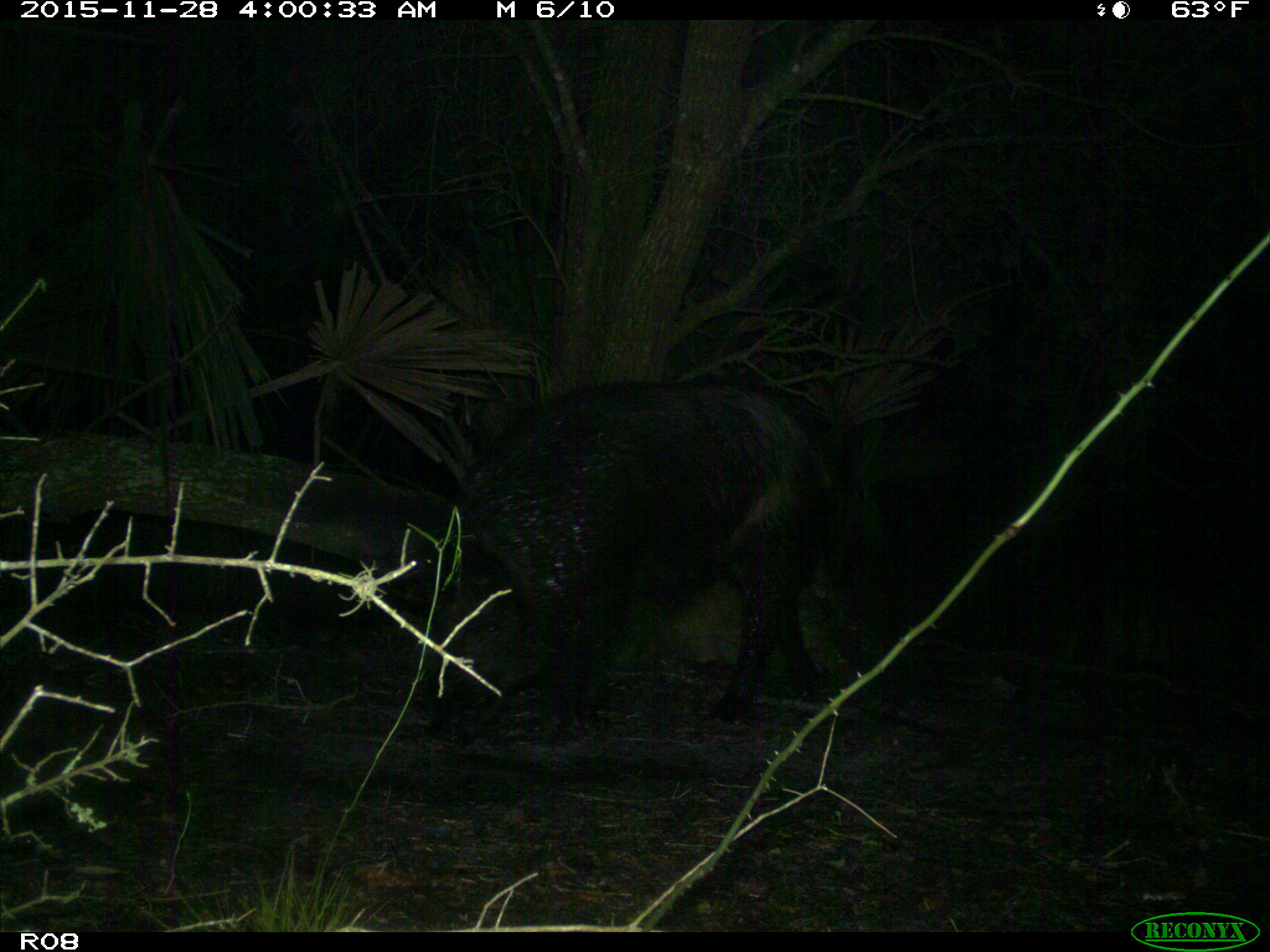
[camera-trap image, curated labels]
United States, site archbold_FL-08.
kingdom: Animalia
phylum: Chordata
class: Mammalia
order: Artiodactyla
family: Suidae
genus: Sus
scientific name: Sus scrofa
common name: wild boar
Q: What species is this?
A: Sus scrofa (wild boar).